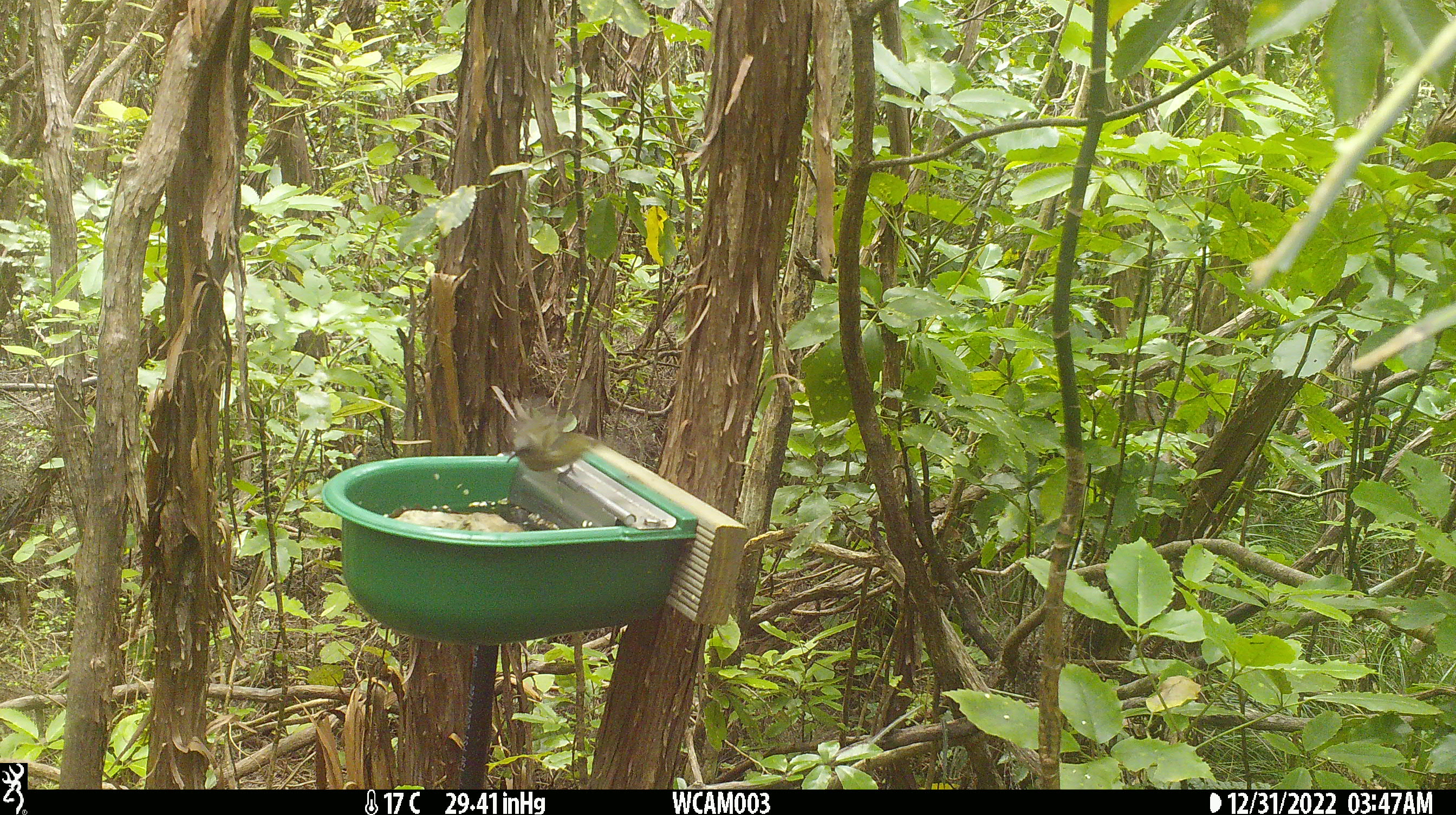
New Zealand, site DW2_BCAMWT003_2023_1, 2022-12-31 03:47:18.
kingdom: Animalia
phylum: Chordata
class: Aves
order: Passeriformes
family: Meliphagidae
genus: Anthornis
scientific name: Anthornis melanura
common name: new zealand bellbird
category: bellbird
Bellbird (new zealand bellbird) (Anthornis melanura).